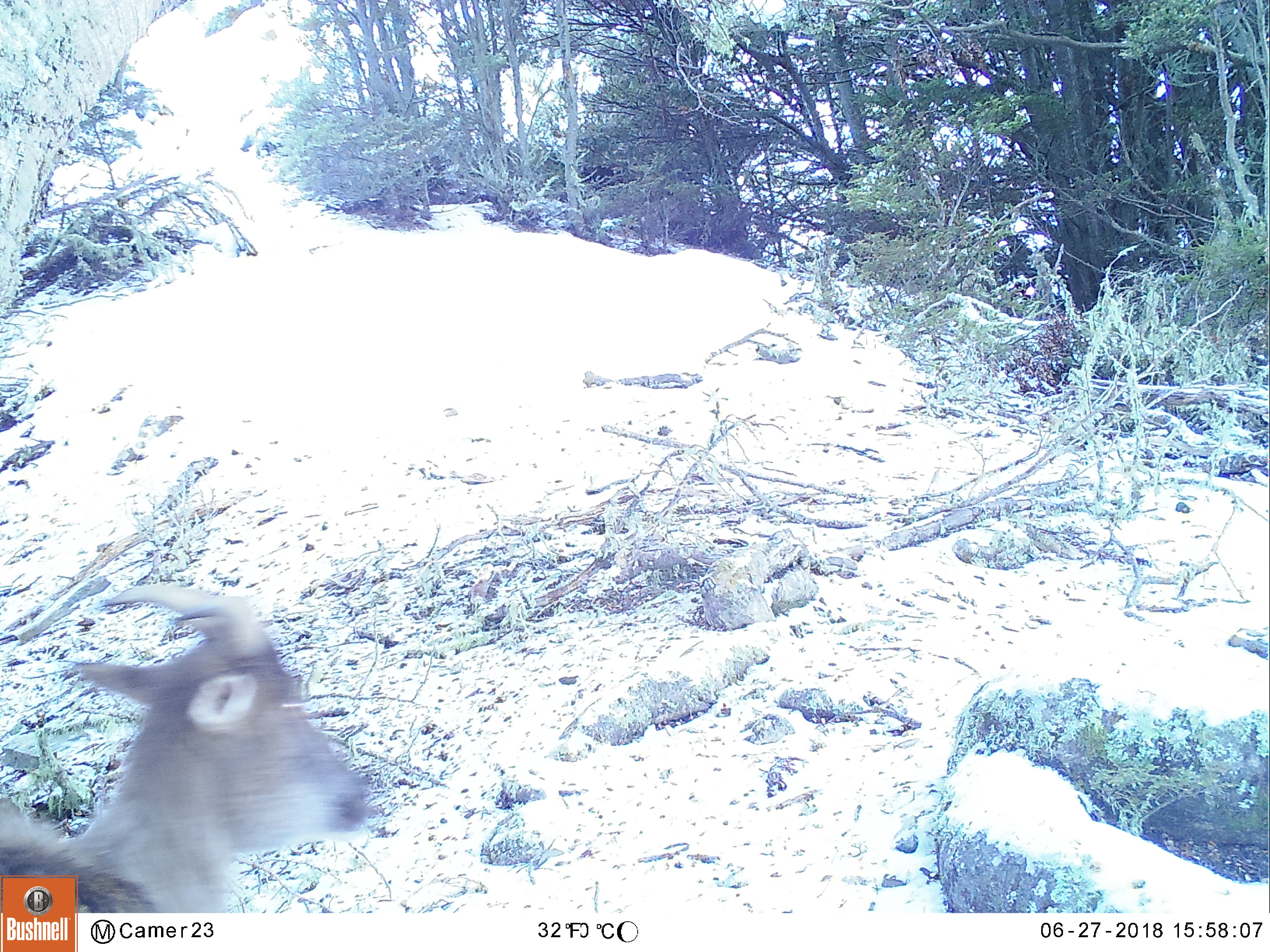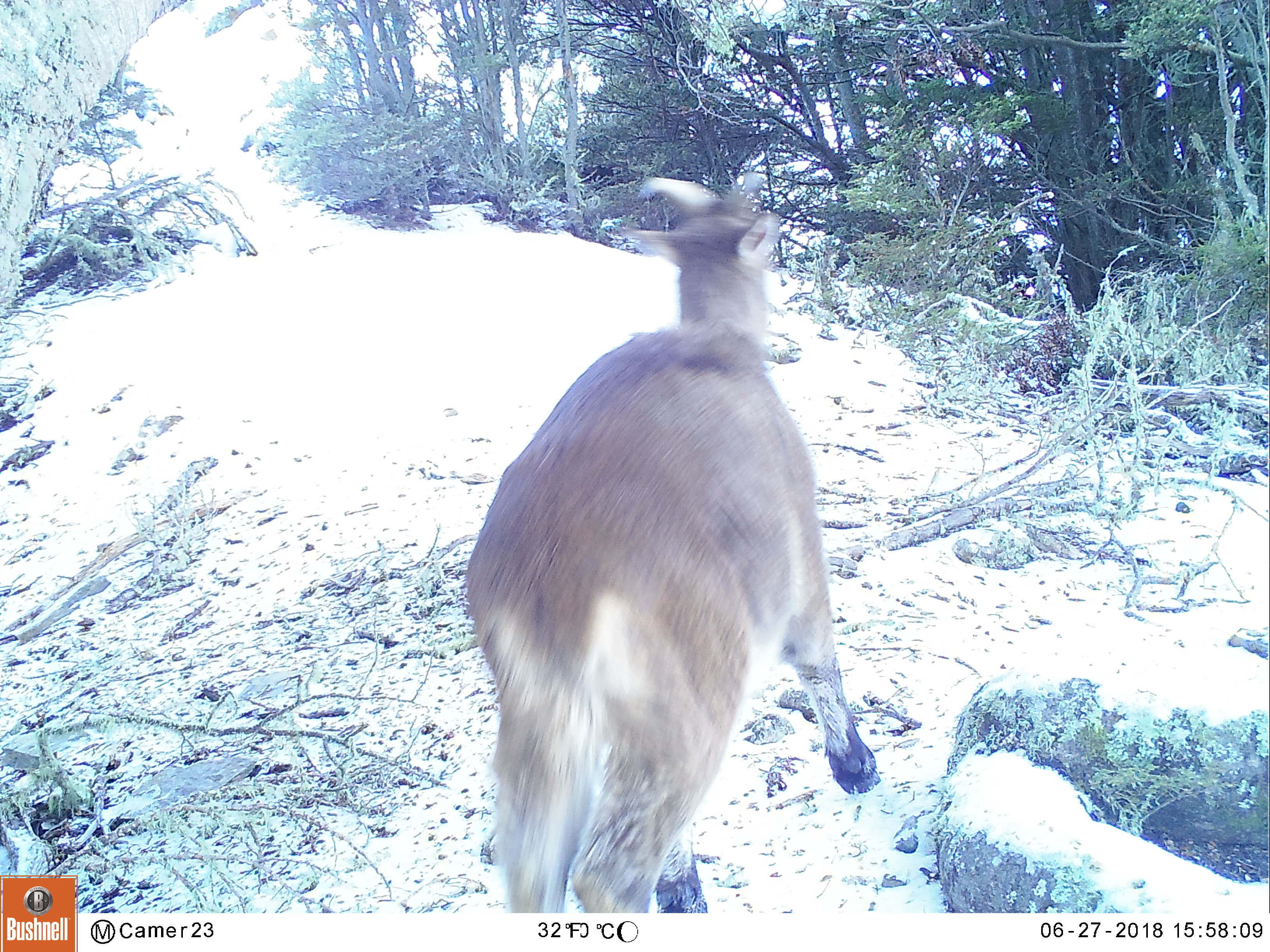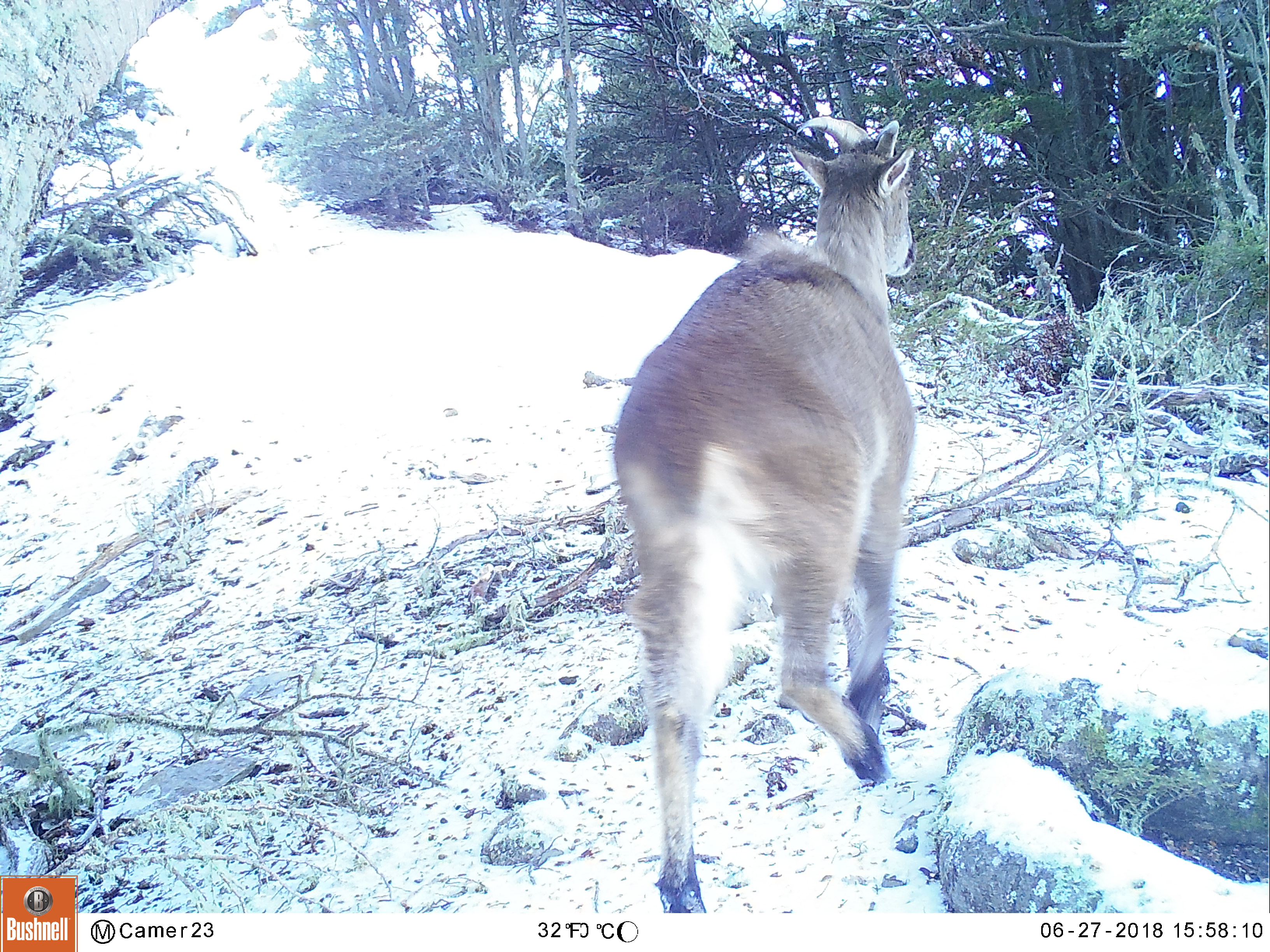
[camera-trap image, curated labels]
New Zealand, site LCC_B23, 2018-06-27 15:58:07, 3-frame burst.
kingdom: Animalia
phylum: Chordata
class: Mammalia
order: Artiodactyla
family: Bovidae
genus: Nilgiritragus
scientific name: Nilgiritragus hylocrius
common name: tahr